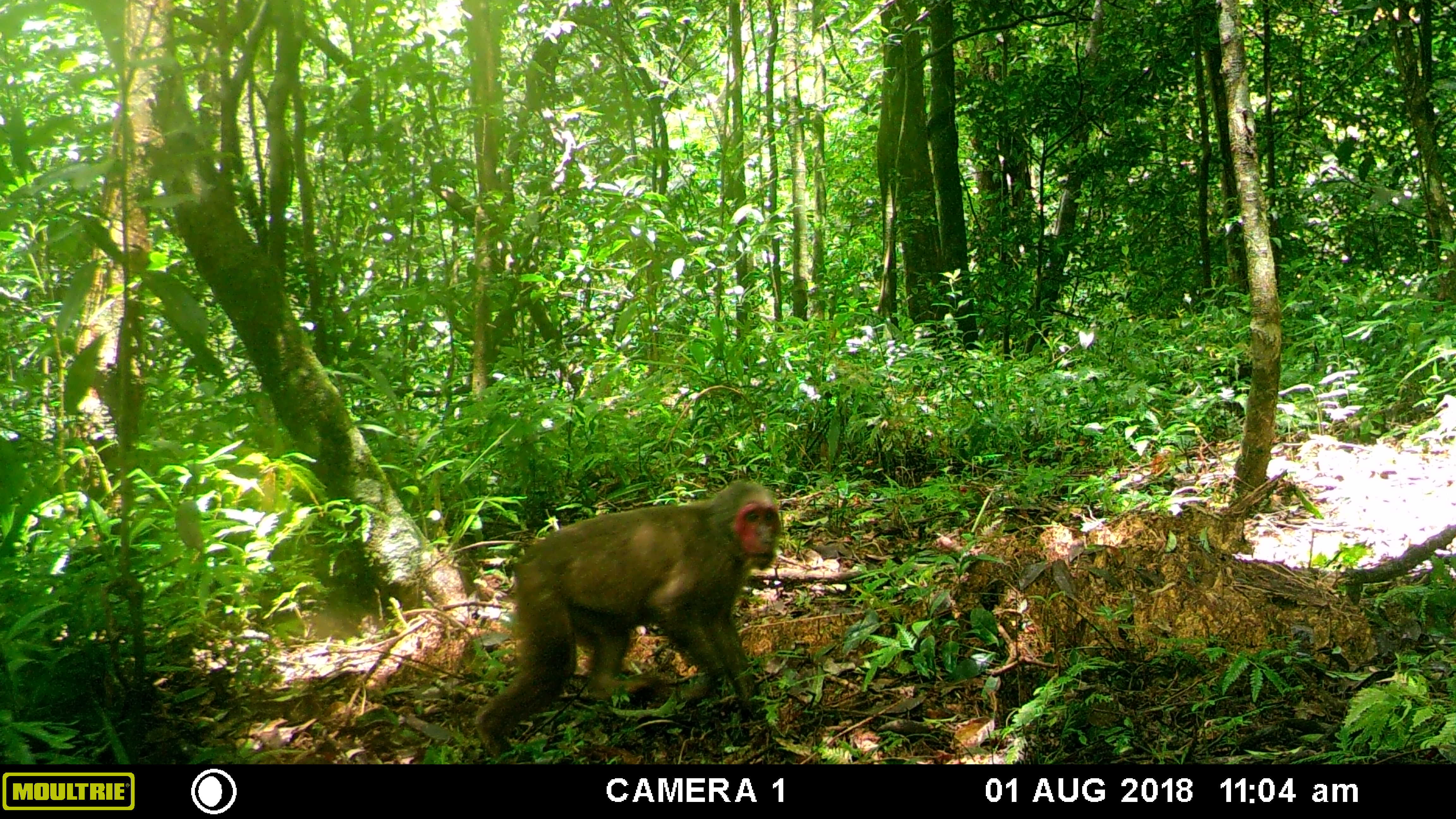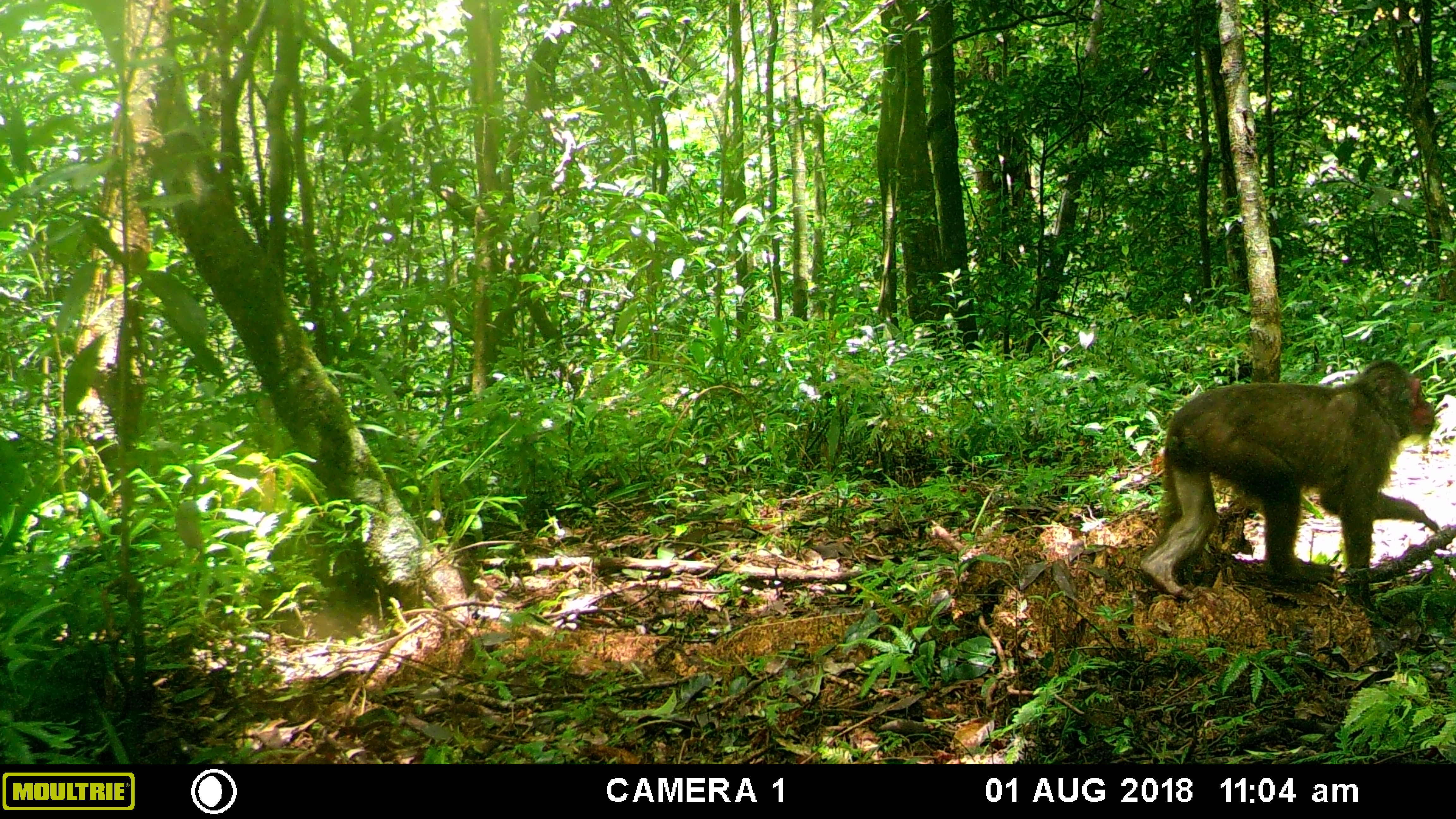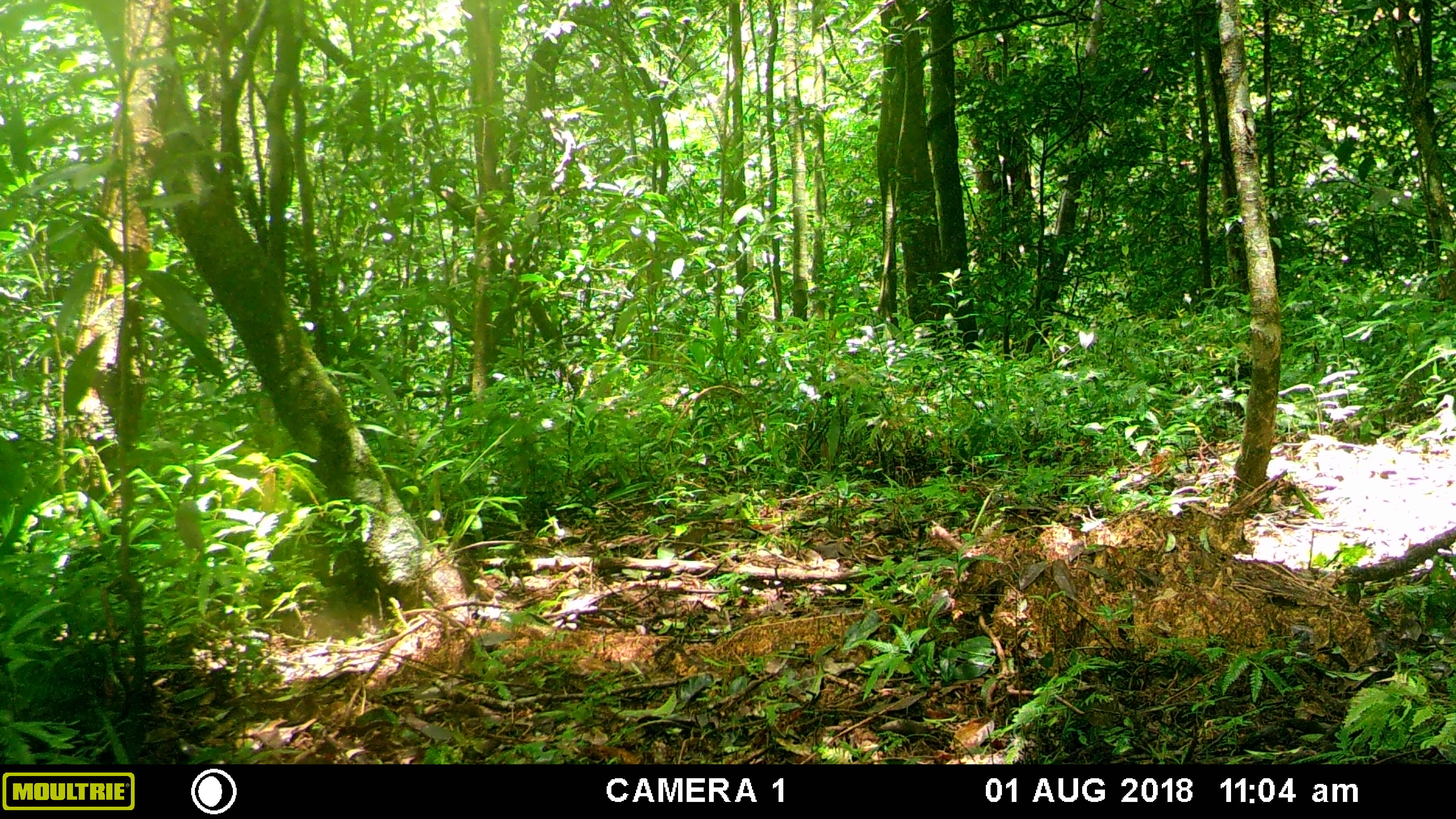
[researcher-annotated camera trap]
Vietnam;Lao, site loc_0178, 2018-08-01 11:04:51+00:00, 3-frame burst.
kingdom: Animalia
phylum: Chordata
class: Mammalia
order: Primates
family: Cercopithecidae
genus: Macaca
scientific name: Macaca arctoides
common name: stump-tailed macaque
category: stump tailed macaque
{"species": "stump tailed macaque (stump-tailed macaque) (Macaca arctoides)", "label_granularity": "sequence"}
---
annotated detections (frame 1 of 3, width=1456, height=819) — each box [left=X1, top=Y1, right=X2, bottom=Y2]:
stump tailed macaque: [left=473, top=479, right=781, bottom=757]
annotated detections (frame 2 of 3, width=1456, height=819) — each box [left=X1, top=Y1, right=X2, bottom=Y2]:
stump tailed macaque: [left=1137, top=358, right=1440, bottom=596]